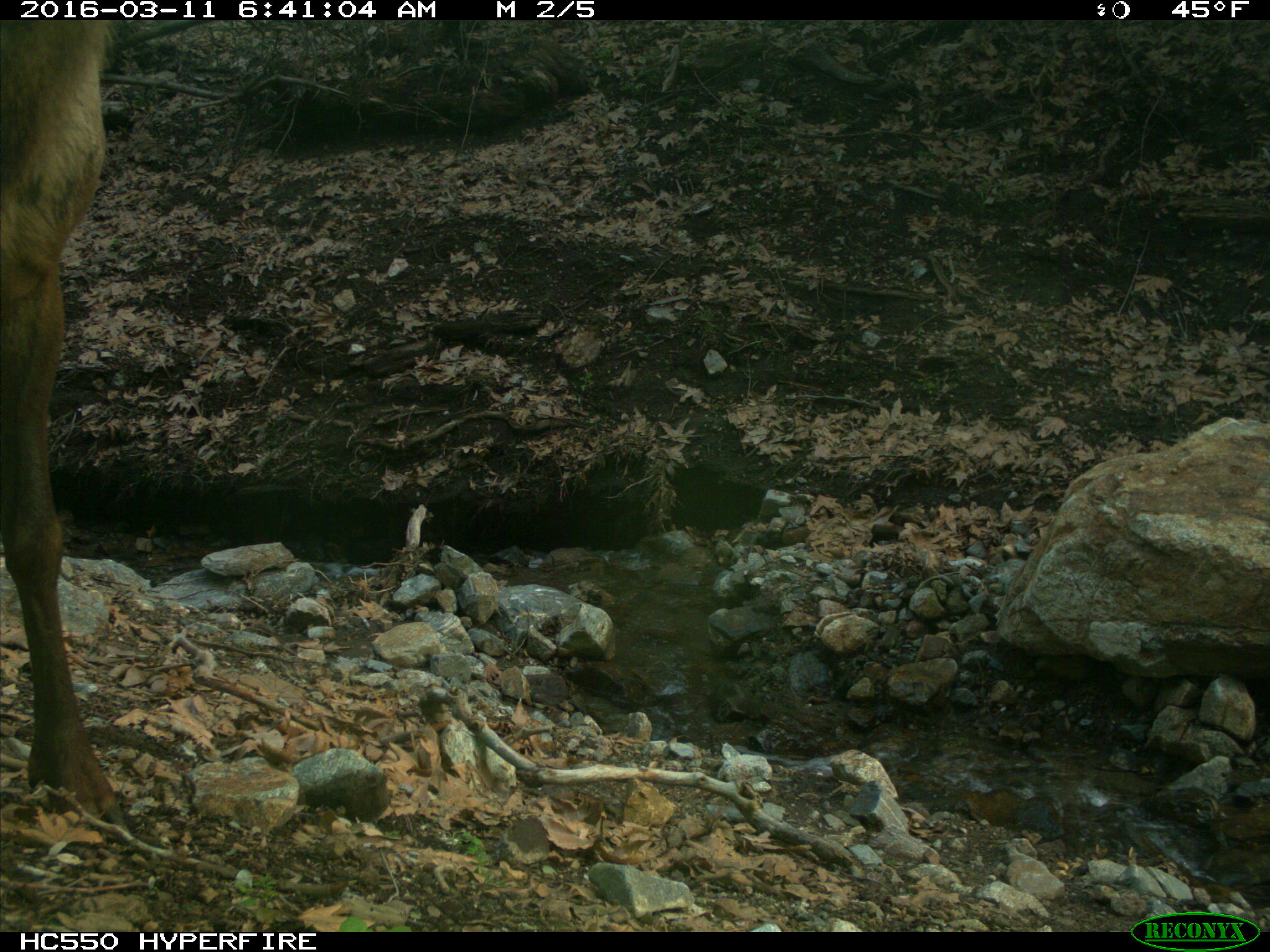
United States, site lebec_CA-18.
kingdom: Animalia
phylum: Chordata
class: Mammalia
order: Artiodactyla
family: Cervidae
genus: Cervus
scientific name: Cervus canadensis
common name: elk